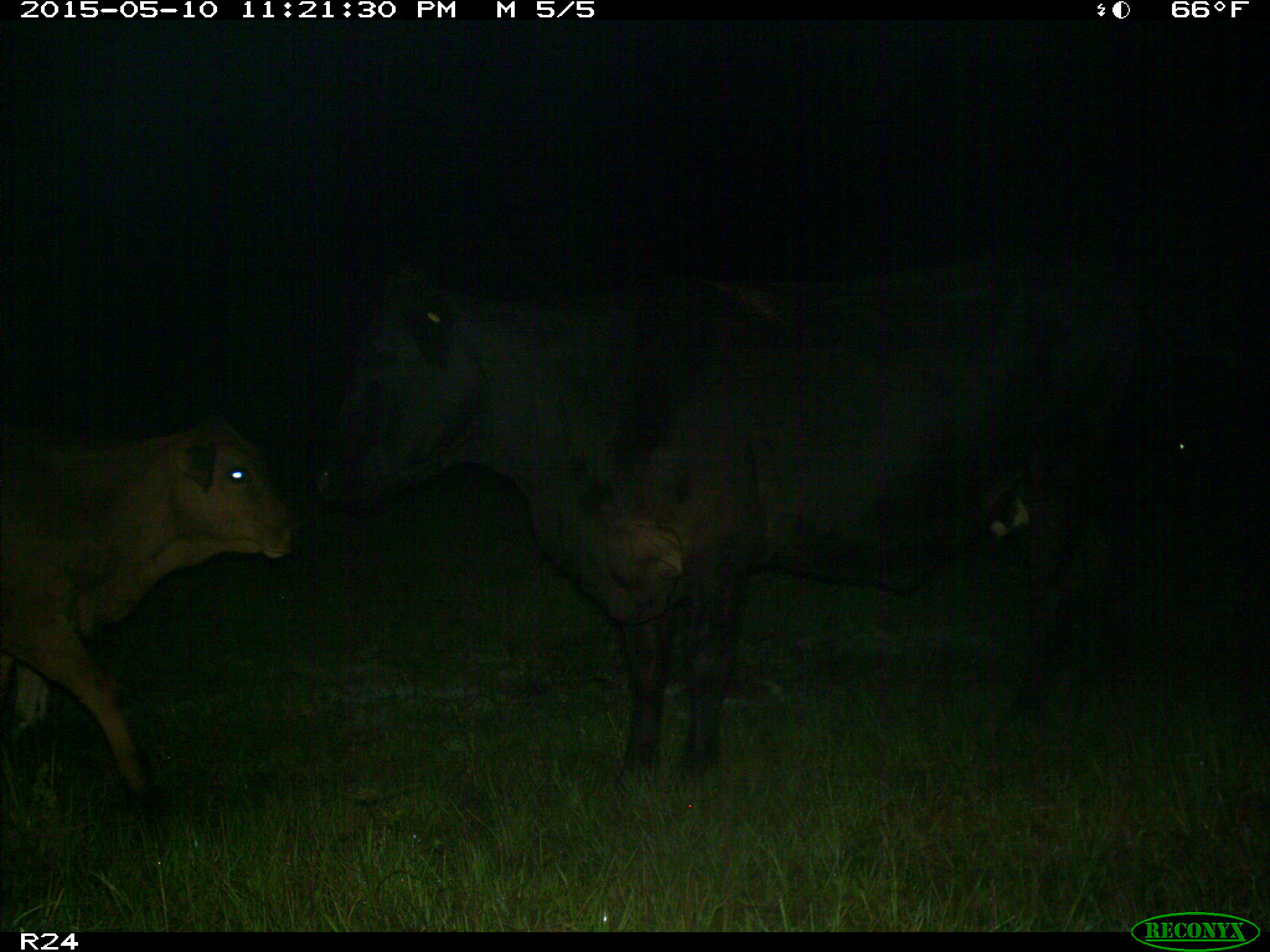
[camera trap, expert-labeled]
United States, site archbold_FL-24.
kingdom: Animalia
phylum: Chordata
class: Mammalia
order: Artiodactyla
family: Bovidae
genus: Bos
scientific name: Bos taurus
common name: domestic cow